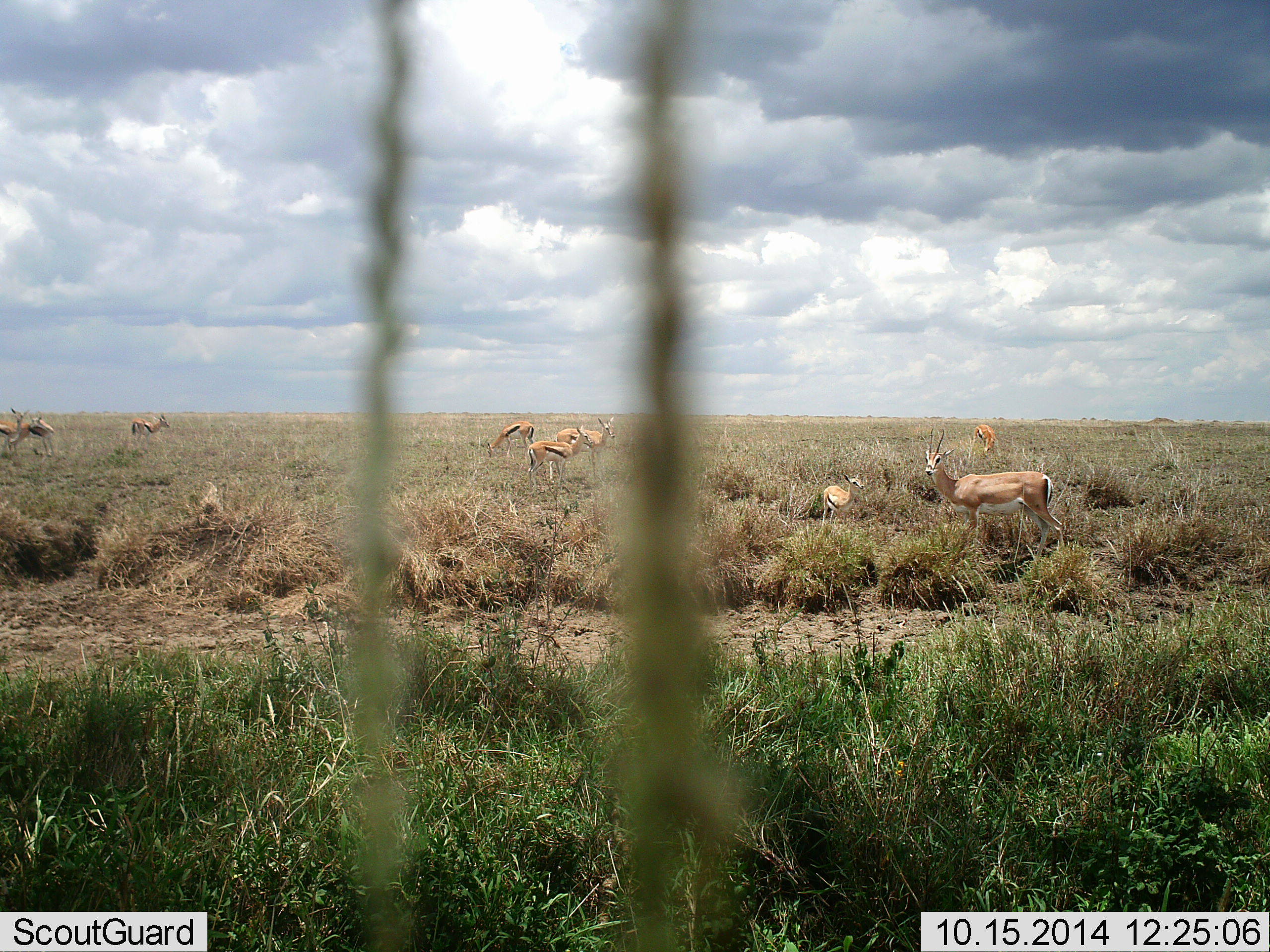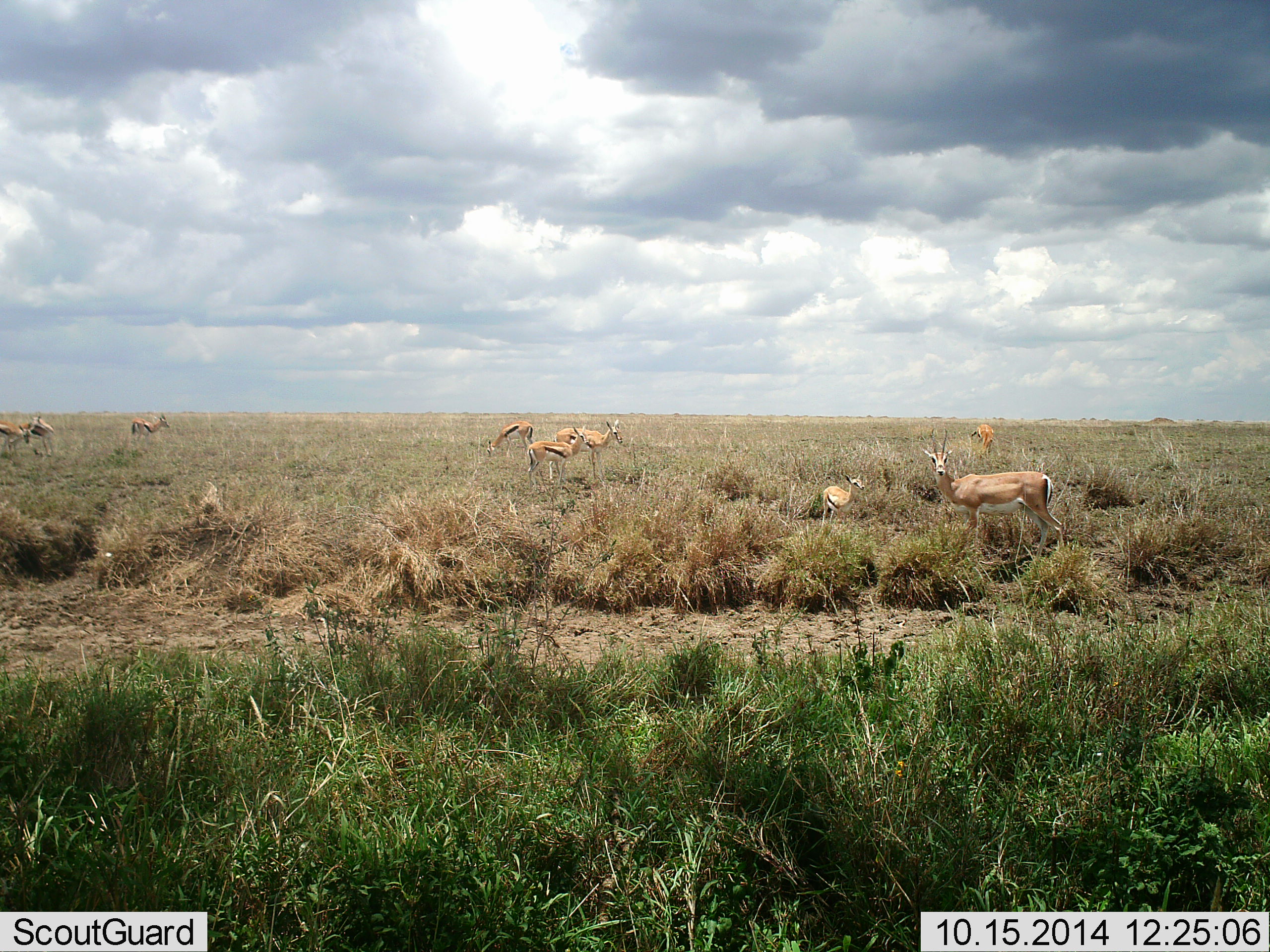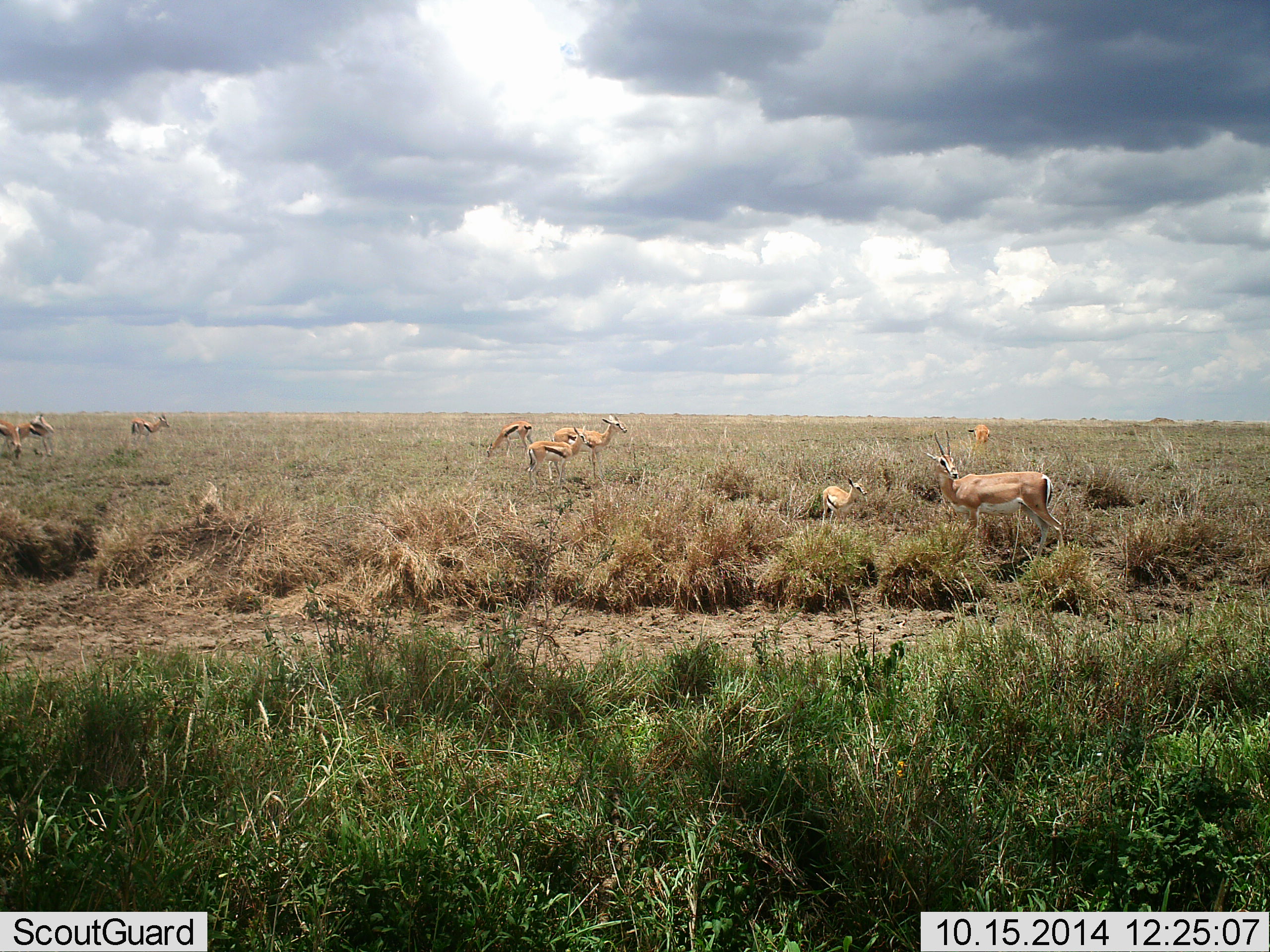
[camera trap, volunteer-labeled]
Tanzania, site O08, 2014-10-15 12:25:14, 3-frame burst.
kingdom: Animalia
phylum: Chordata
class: Mammalia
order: Artiodactyla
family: Bovidae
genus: Eudorcas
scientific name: Eudorcas thomsonii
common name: thomson's gazelle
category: gazellethomsons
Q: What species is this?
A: Gazellethomsons (thomson's gazelle) (Eudorcas thomsonii).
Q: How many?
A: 8.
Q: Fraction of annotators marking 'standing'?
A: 94%.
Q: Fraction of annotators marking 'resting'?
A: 6%.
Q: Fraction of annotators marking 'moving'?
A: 0%.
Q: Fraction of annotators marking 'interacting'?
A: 0%.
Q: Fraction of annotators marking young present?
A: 44%.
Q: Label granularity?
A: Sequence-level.